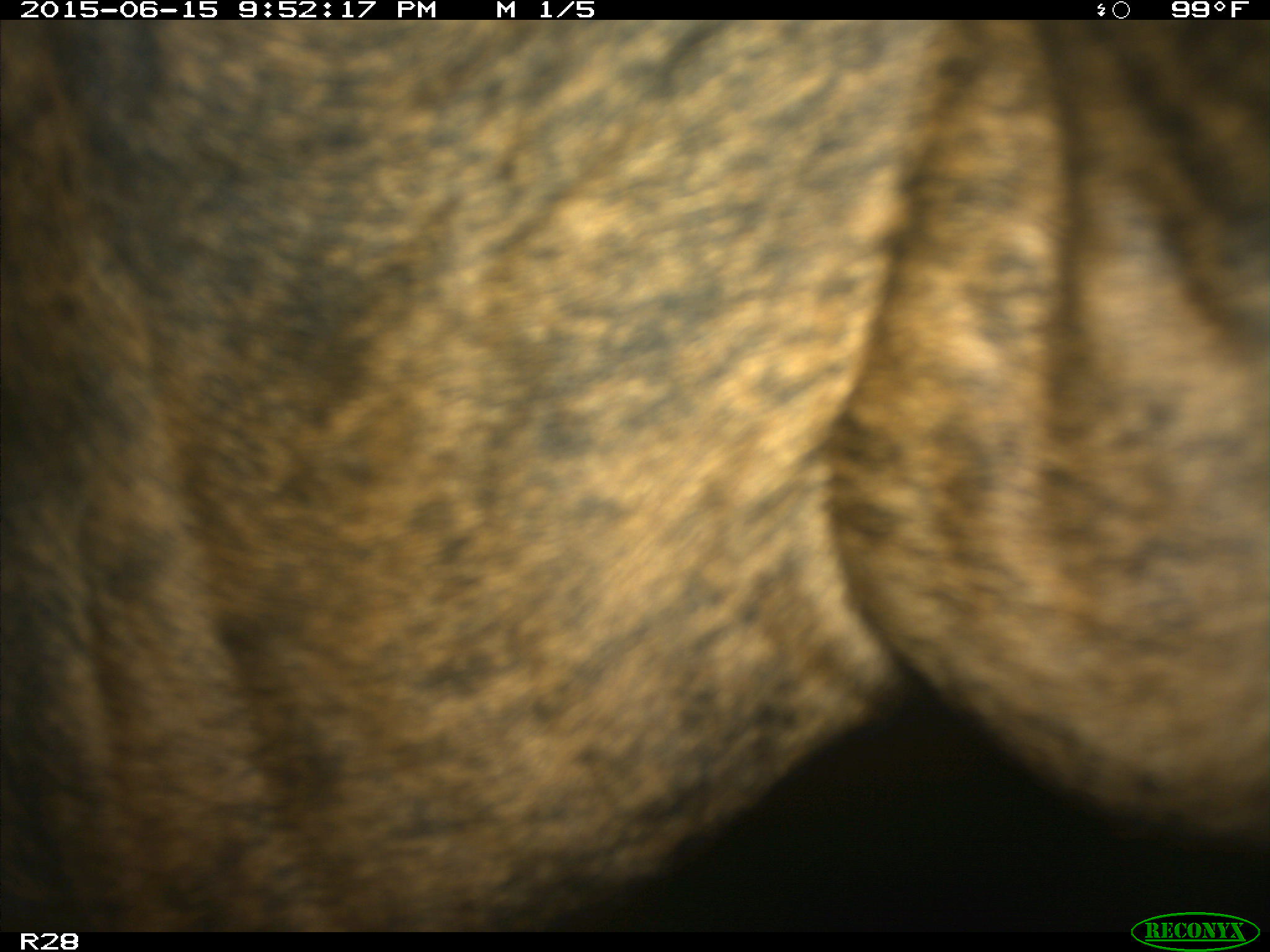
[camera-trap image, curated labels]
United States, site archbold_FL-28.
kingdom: Animalia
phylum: Chordata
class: Mammalia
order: Artiodactyla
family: Bovidae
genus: Bos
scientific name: Bos taurus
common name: domestic cow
Bos taurus (domestic cow).